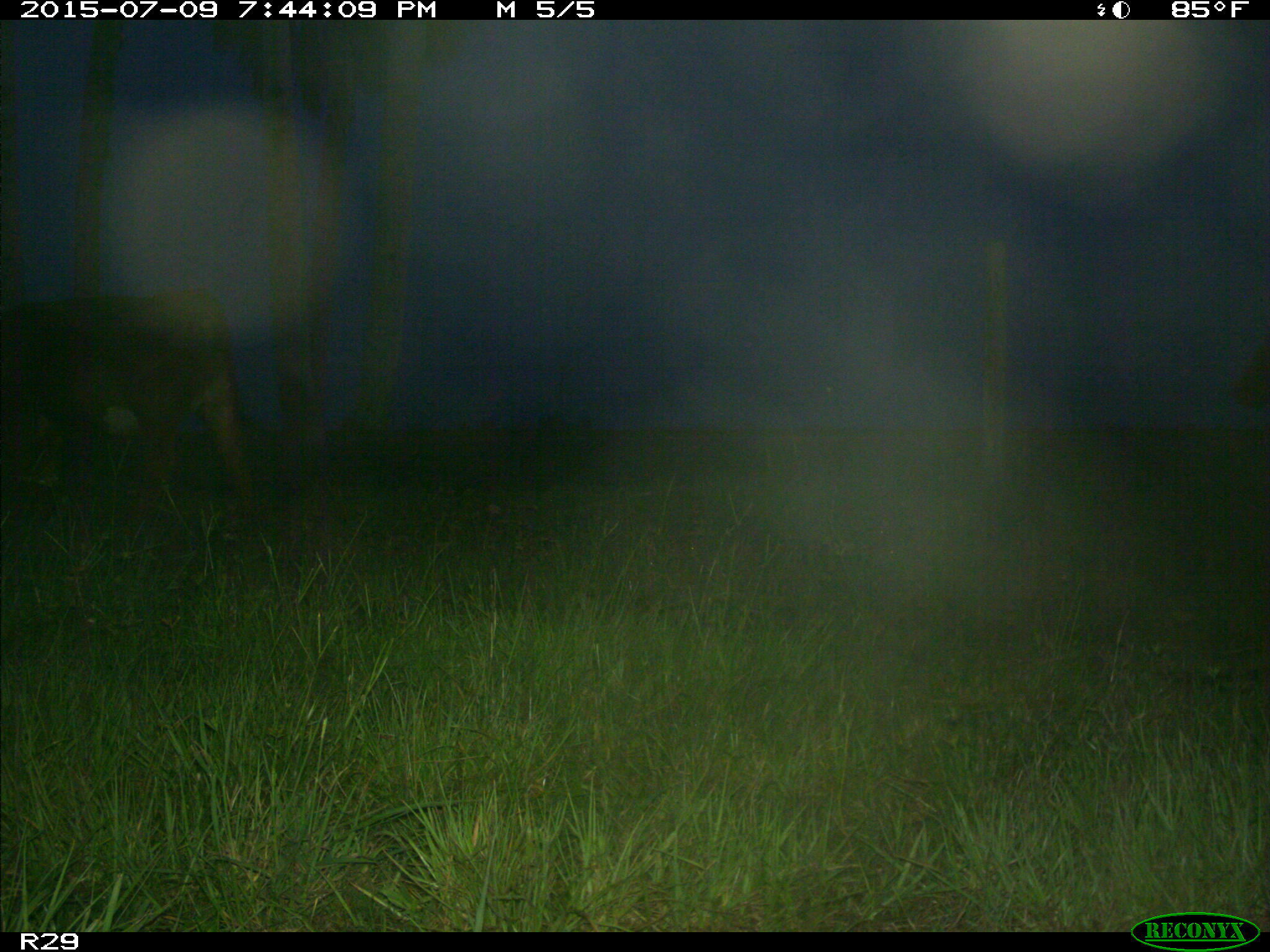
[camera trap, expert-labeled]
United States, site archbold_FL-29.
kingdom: Animalia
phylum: Chordata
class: Mammalia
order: Artiodactyla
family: Bovidae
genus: Bos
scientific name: Bos taurus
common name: domestic cow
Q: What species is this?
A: Bos taurus (domestic cow).